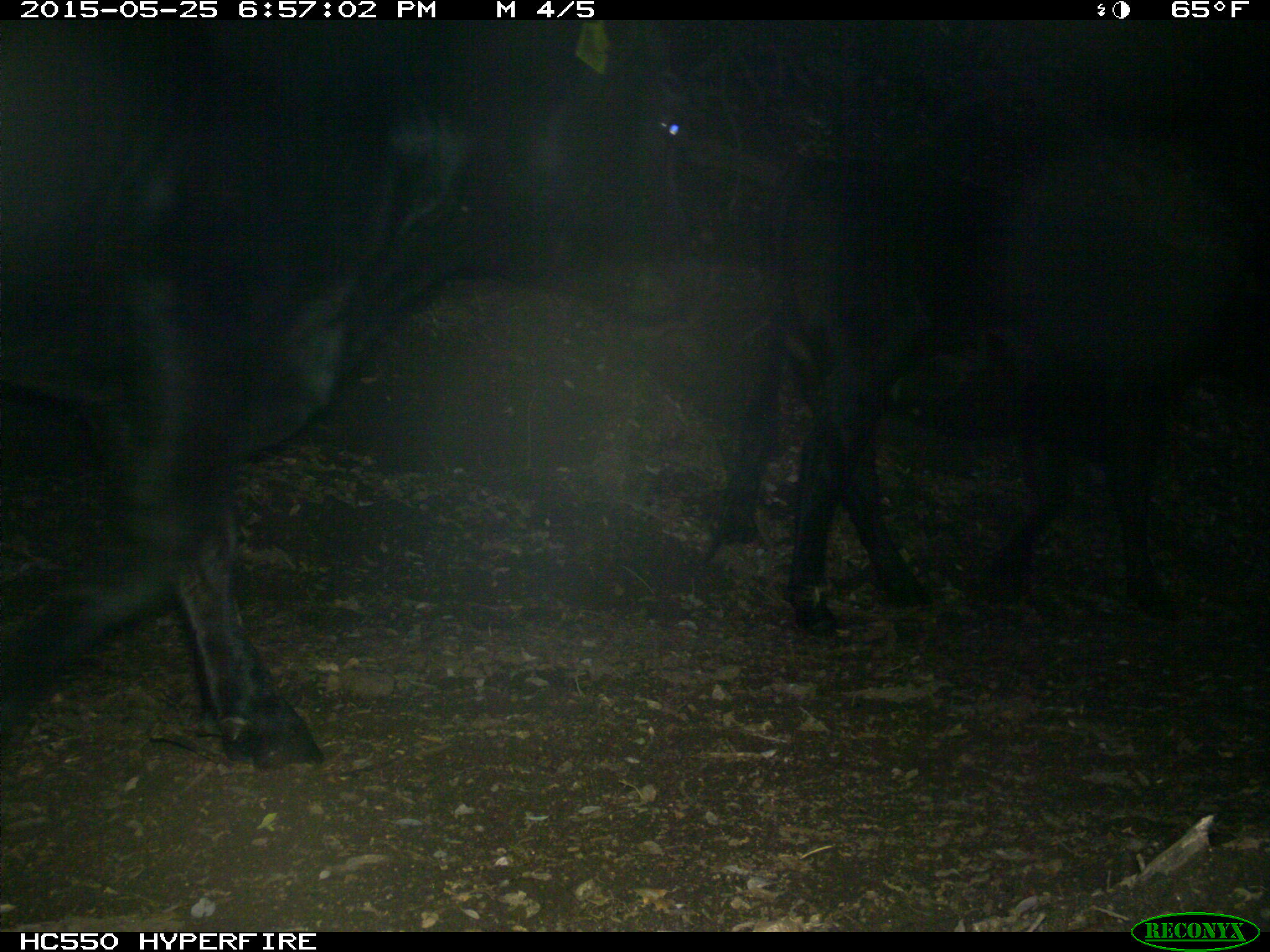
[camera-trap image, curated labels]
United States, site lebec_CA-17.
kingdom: Animalia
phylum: Chordata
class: Mammalia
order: Artiodactyla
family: Bovidae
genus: Bos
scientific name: Bos taurus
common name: domestic cow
Bos taurus (domestic cow).